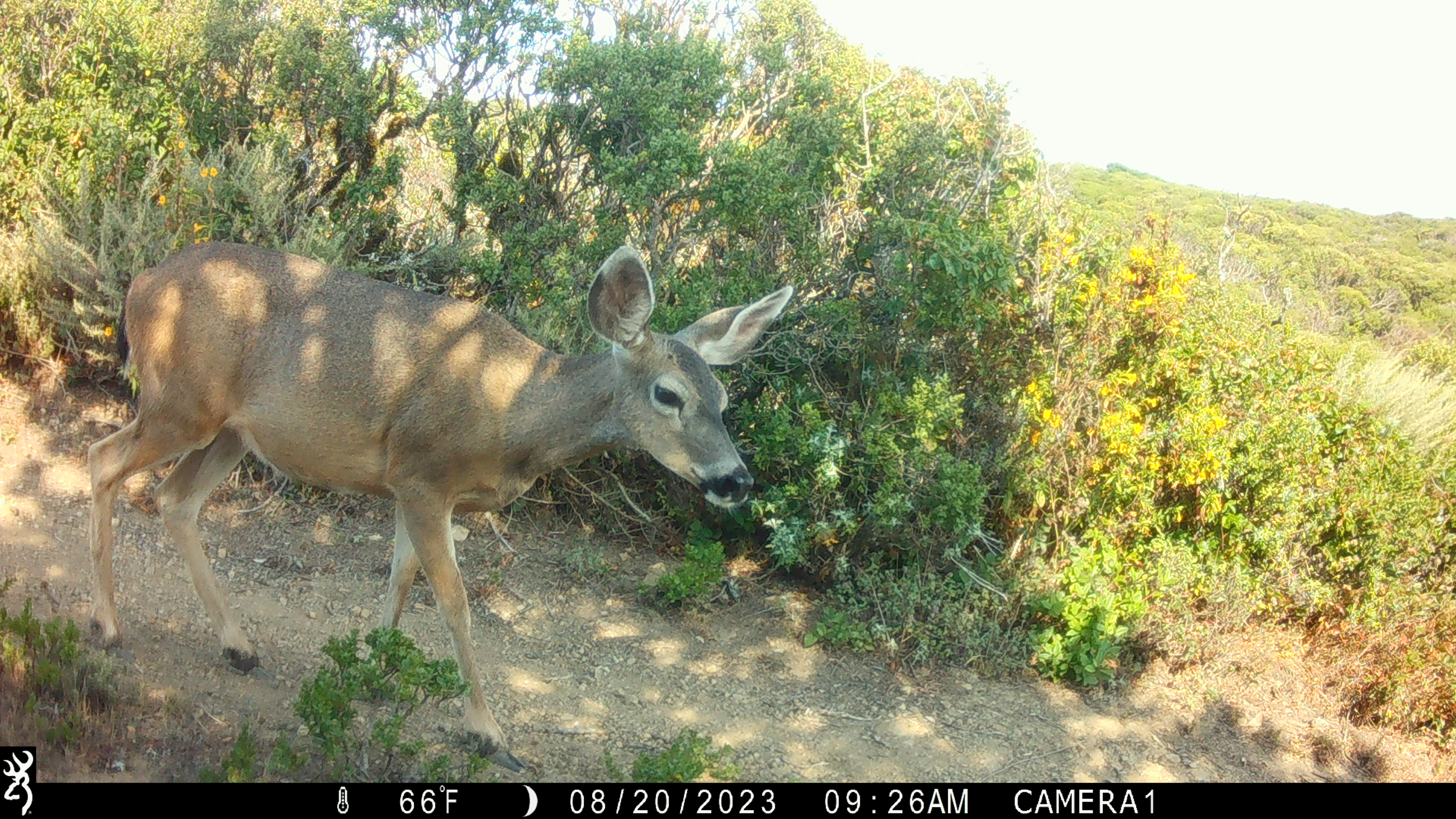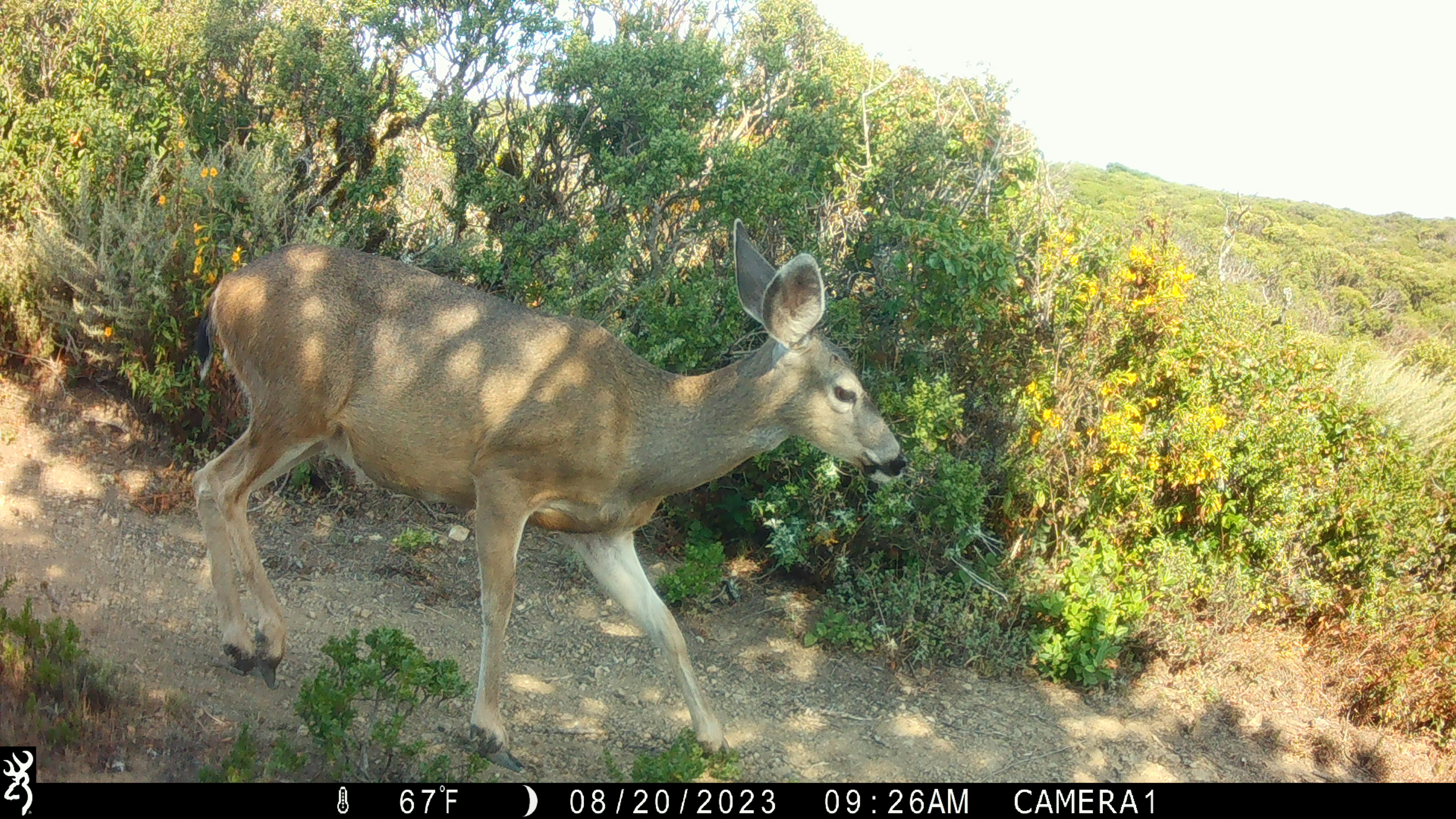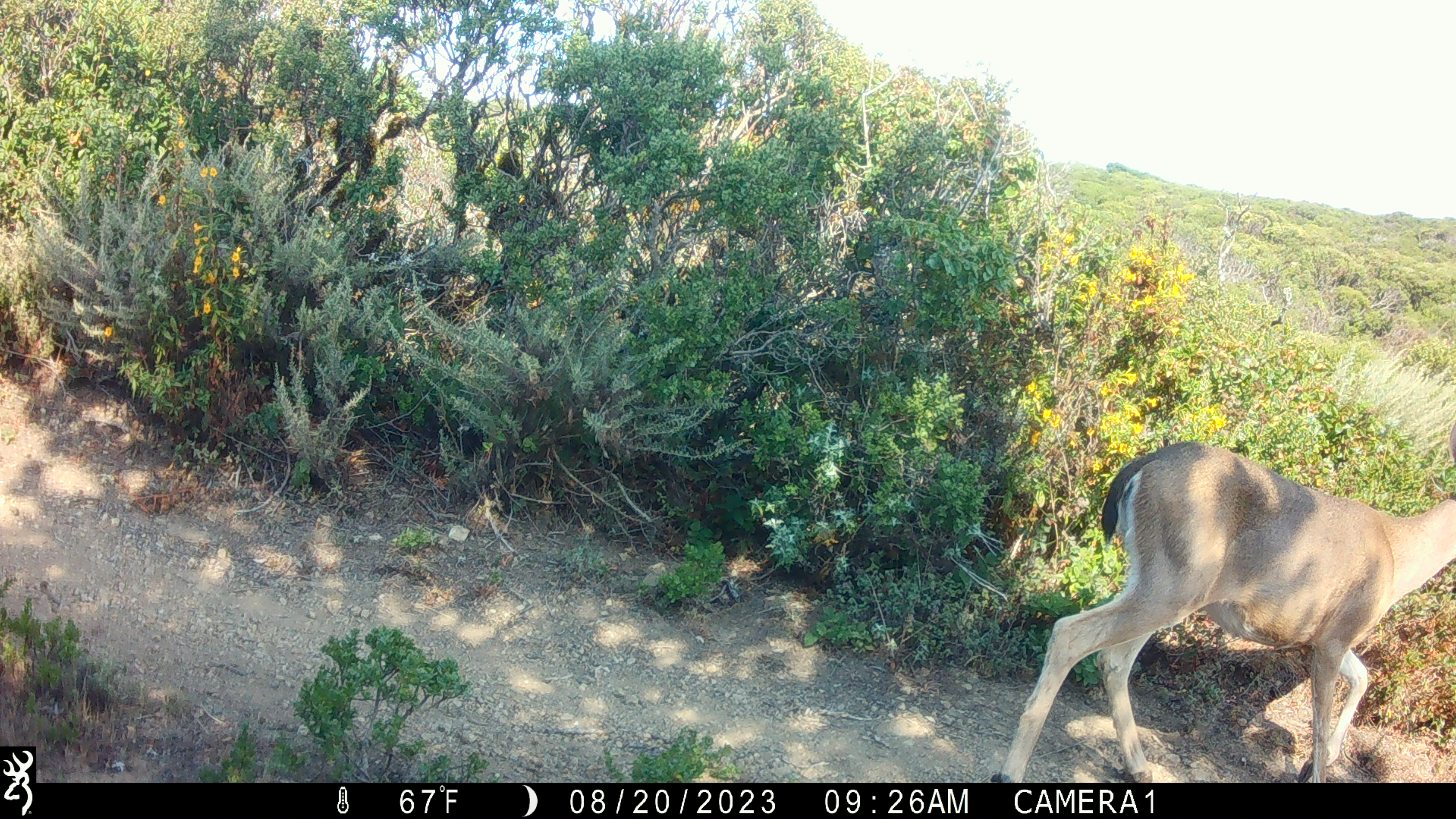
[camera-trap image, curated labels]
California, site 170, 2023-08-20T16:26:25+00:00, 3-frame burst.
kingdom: Animalia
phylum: Chordata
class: Mammalia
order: Artiodactyla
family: Cervidae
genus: Odocoileus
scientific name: Odocoileus hemionus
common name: mule deer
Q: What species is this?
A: Mule deer (Odocoileus hemionus).